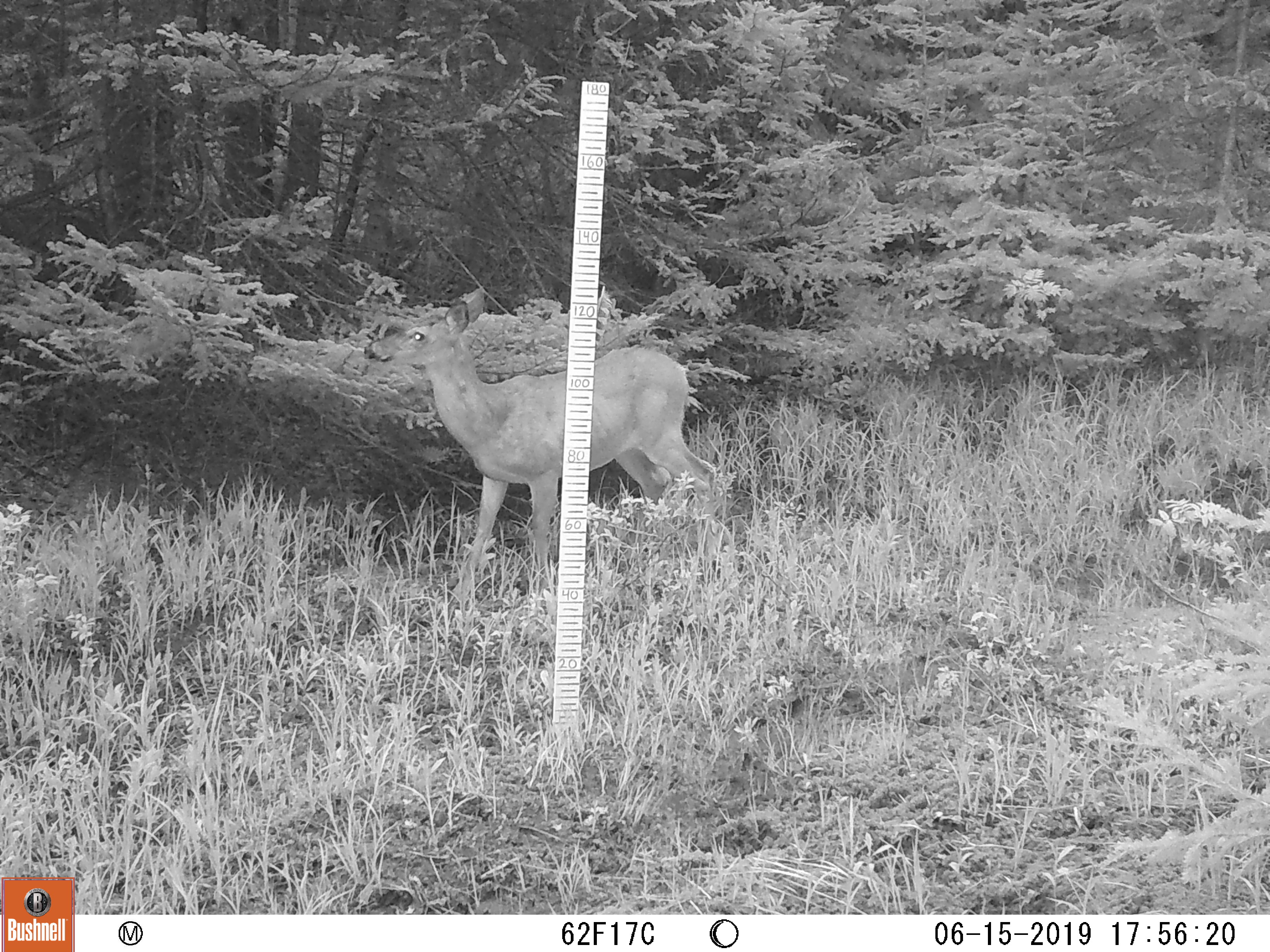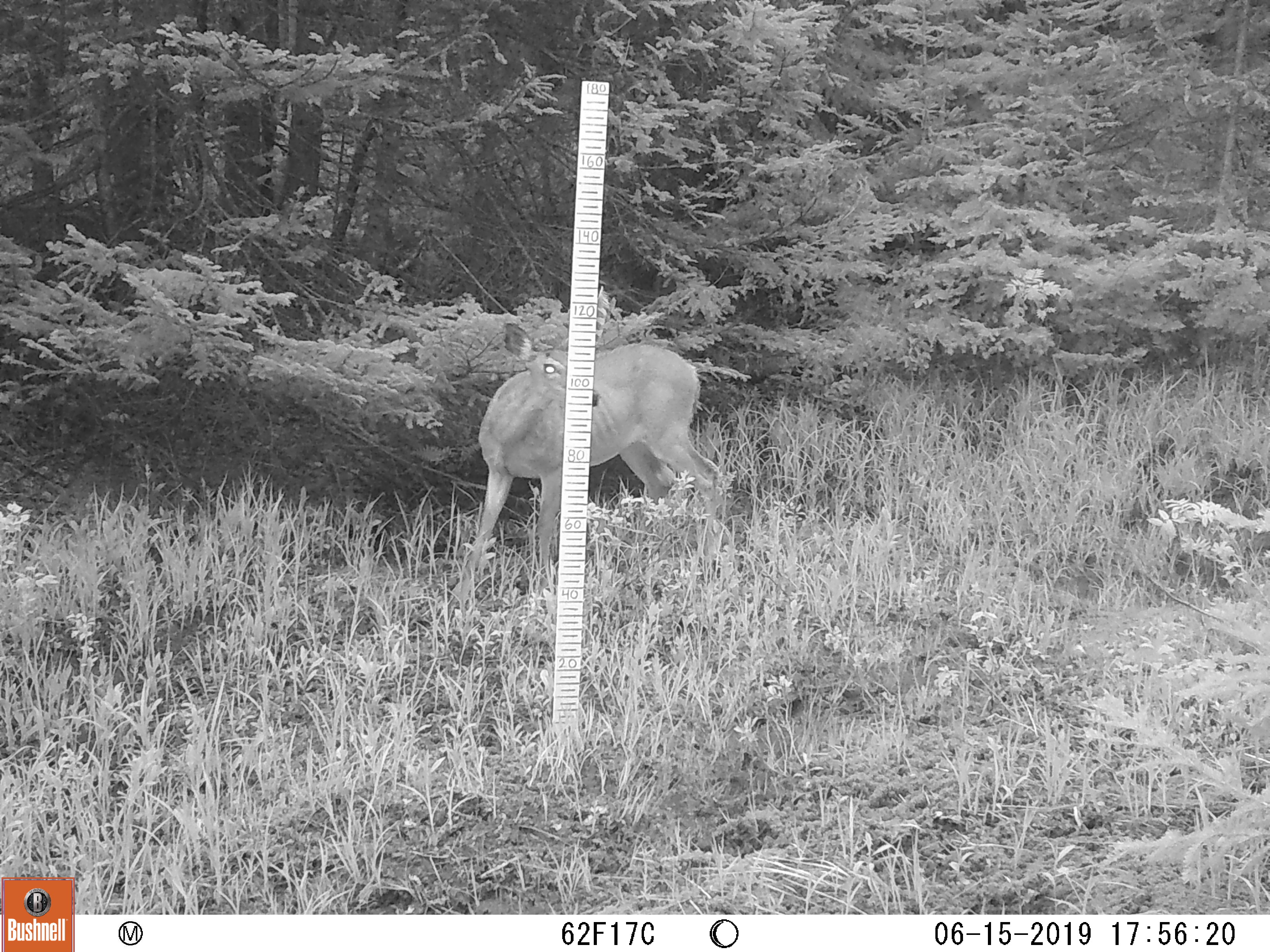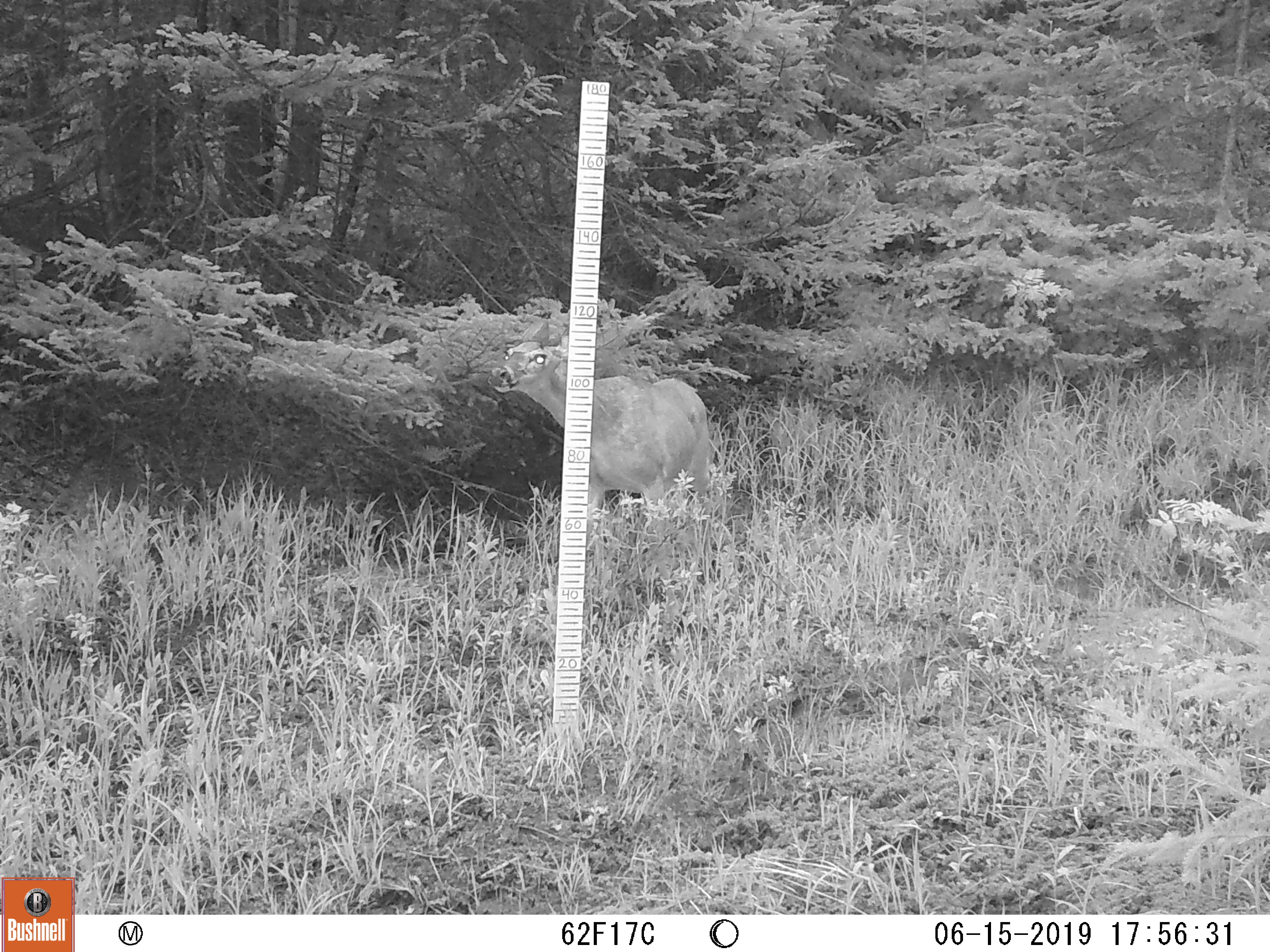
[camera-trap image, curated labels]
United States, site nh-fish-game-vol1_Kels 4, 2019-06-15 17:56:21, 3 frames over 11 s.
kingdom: Animalia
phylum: Chordata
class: Mammalia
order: Artiodactyla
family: Cervidae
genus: Odocoileus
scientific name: Odocoileus virginianus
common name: white-tailed deer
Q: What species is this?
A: White-tailed deer (Odocoileus virginianus).